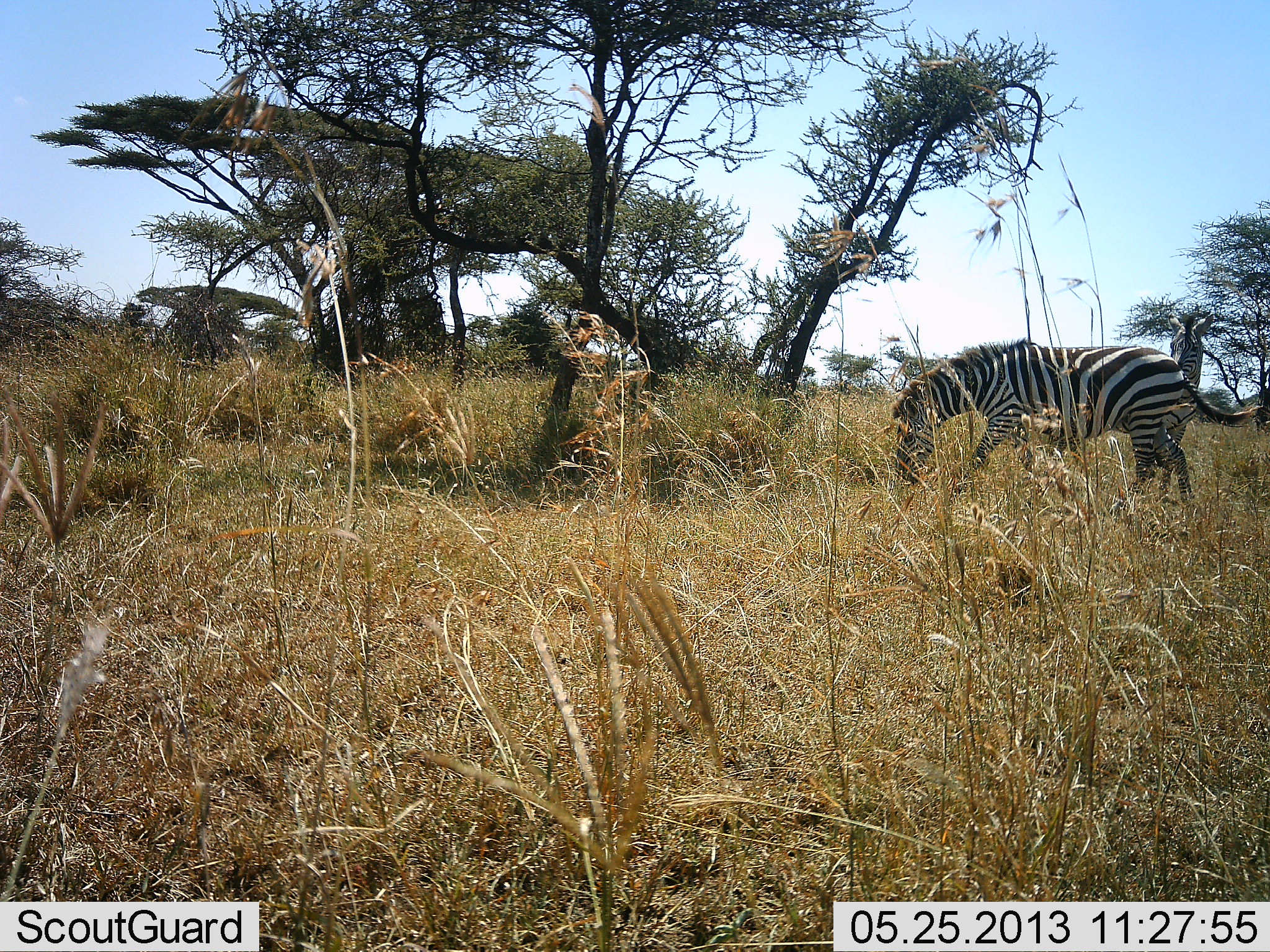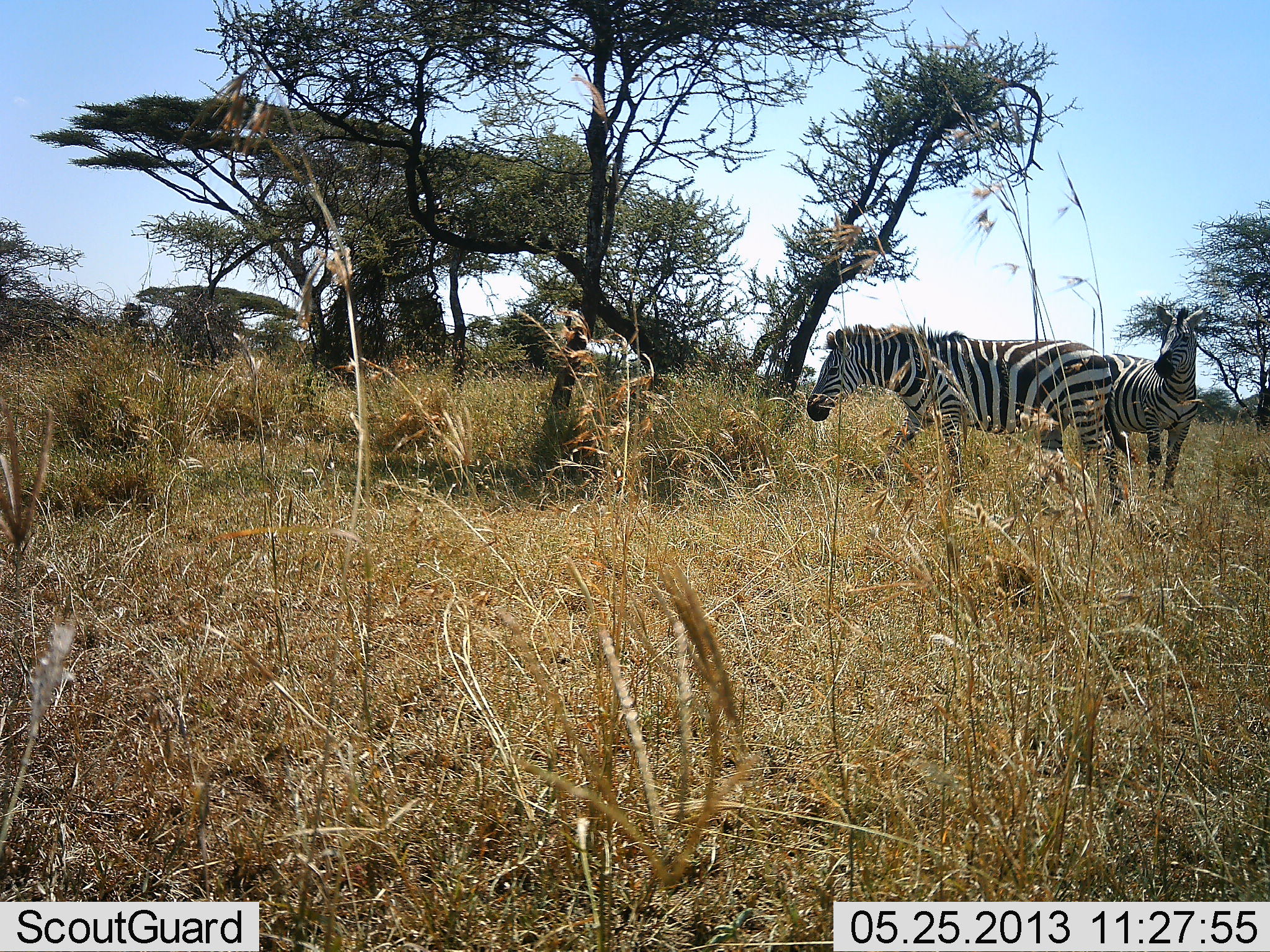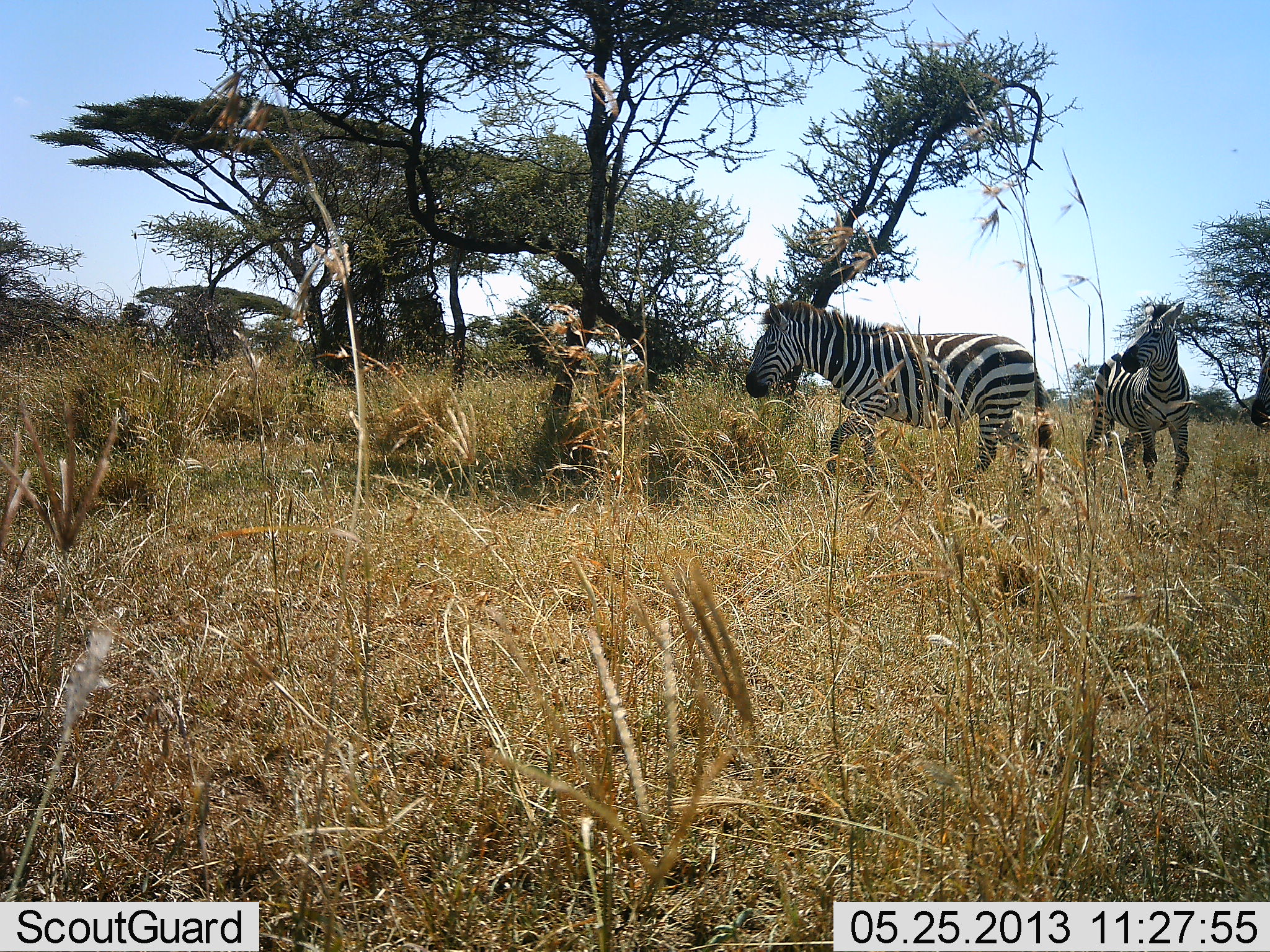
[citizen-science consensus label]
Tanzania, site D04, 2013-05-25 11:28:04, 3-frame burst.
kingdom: Animalia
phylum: Chordata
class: Mammalia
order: Perissodactyla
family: Equidae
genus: Equus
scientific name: Equus quagga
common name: plains zebra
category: zebra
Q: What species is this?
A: Zebra (plains zebra) (Equus quagga).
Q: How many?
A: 2.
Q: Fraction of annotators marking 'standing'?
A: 52%.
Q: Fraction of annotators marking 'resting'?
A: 0%.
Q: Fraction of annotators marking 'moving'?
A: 68%.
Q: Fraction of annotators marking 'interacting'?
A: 4%.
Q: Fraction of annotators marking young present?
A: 0%.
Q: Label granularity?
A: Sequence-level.